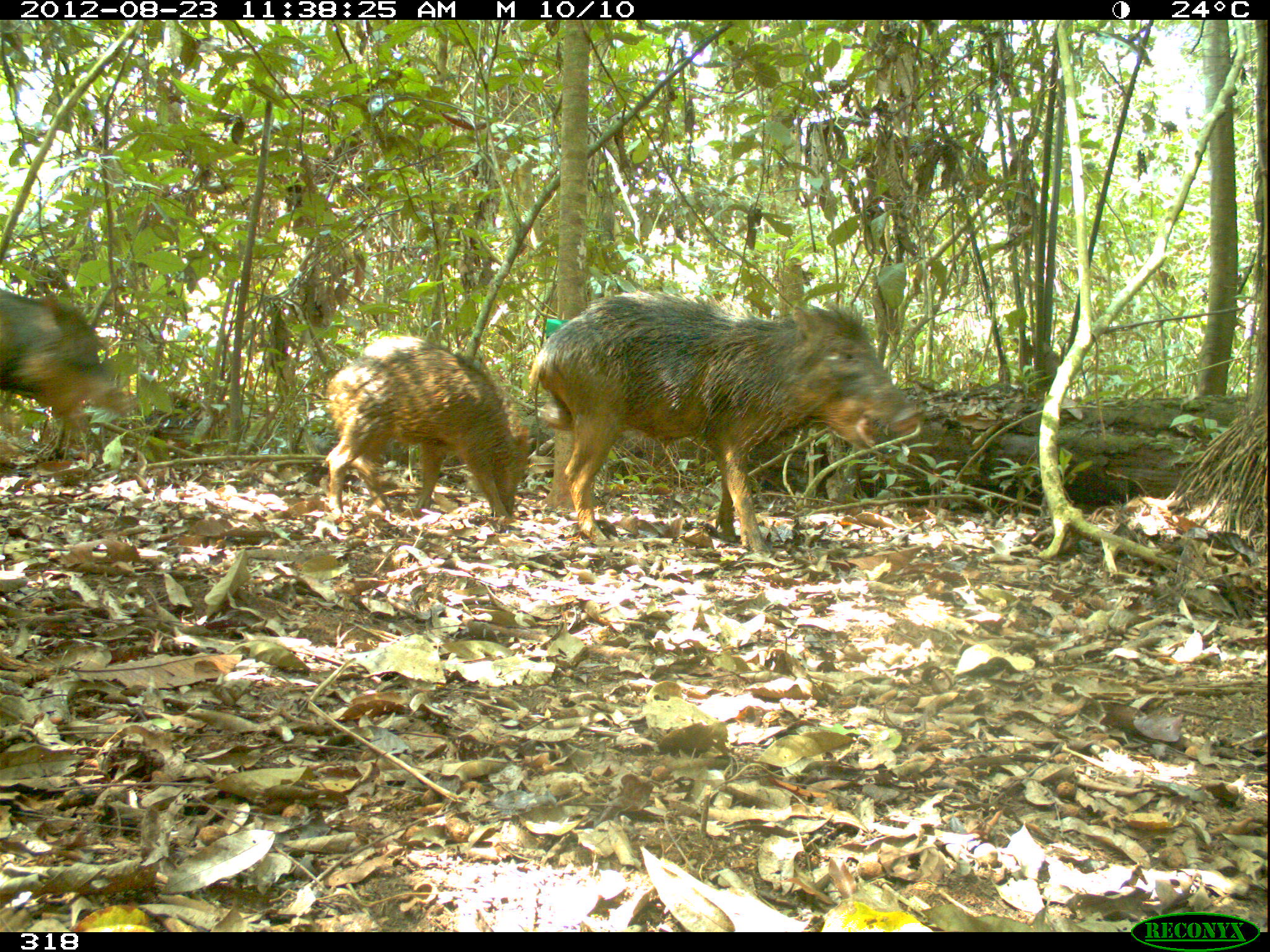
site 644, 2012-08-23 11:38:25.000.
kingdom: Animalia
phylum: Chordata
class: Mammalia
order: Artiodactyla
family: Tayassuidae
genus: Tayassu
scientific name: Tayassu pecari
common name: white-lipped peccary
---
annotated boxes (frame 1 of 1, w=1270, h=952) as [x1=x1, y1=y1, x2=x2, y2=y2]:
tayassu pecari: [x1=530, y1=291, x2=920, y2=553]; [x1=327, y1=336, x2=529, y2=523]; [x1=0, y1=289, x2=112, y2=424]